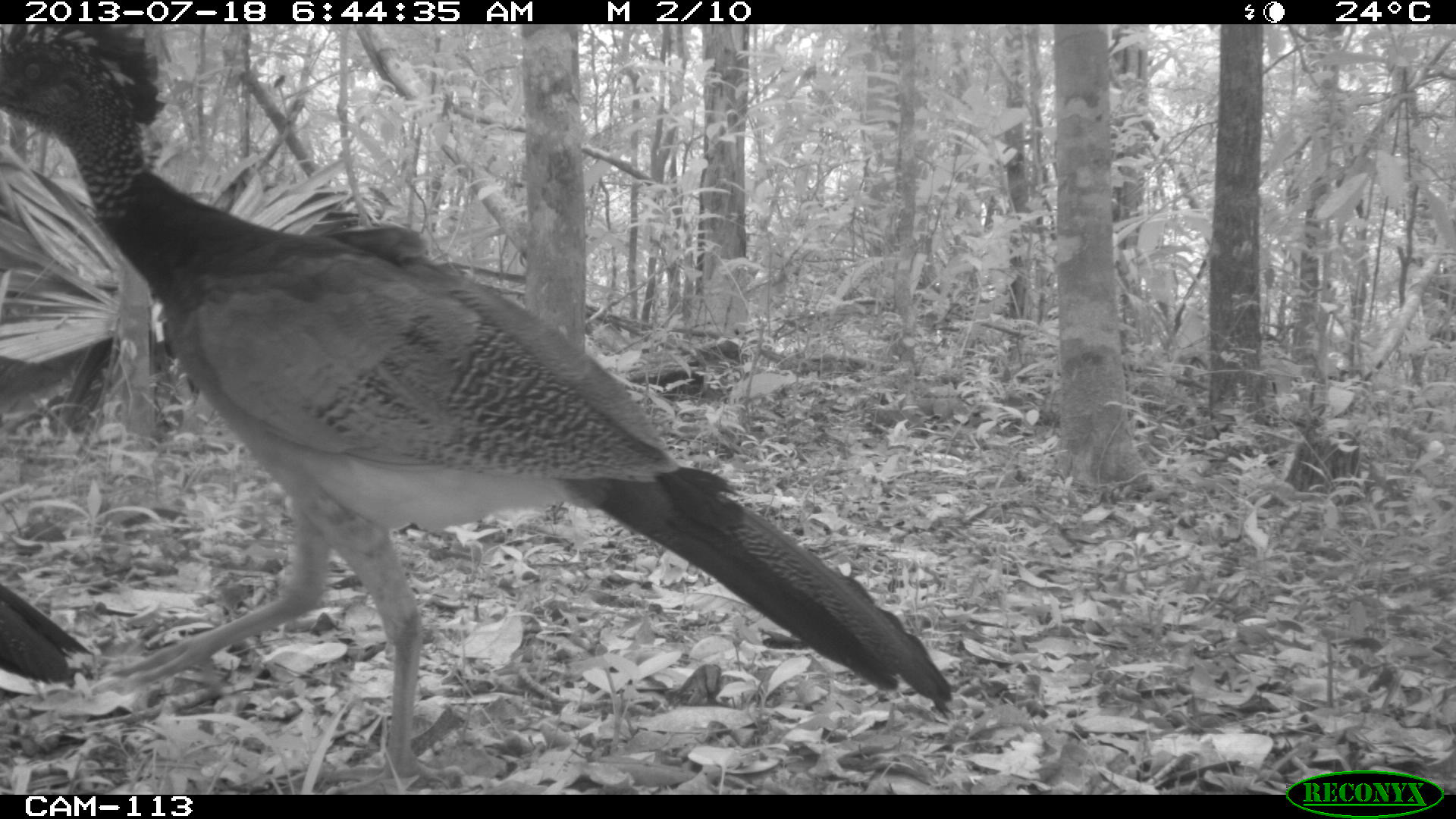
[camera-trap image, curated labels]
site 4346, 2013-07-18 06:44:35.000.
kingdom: Animalia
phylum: Chordata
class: Aves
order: Galliformes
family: Cracidae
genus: Crax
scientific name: Crax rubra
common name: great curassow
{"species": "Crax rubra (great curassow)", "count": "2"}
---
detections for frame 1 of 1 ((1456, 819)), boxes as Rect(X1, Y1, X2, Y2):
crax rubra: Rect(0, 22, 954, 778); Rect(0, 579, 92, 687)